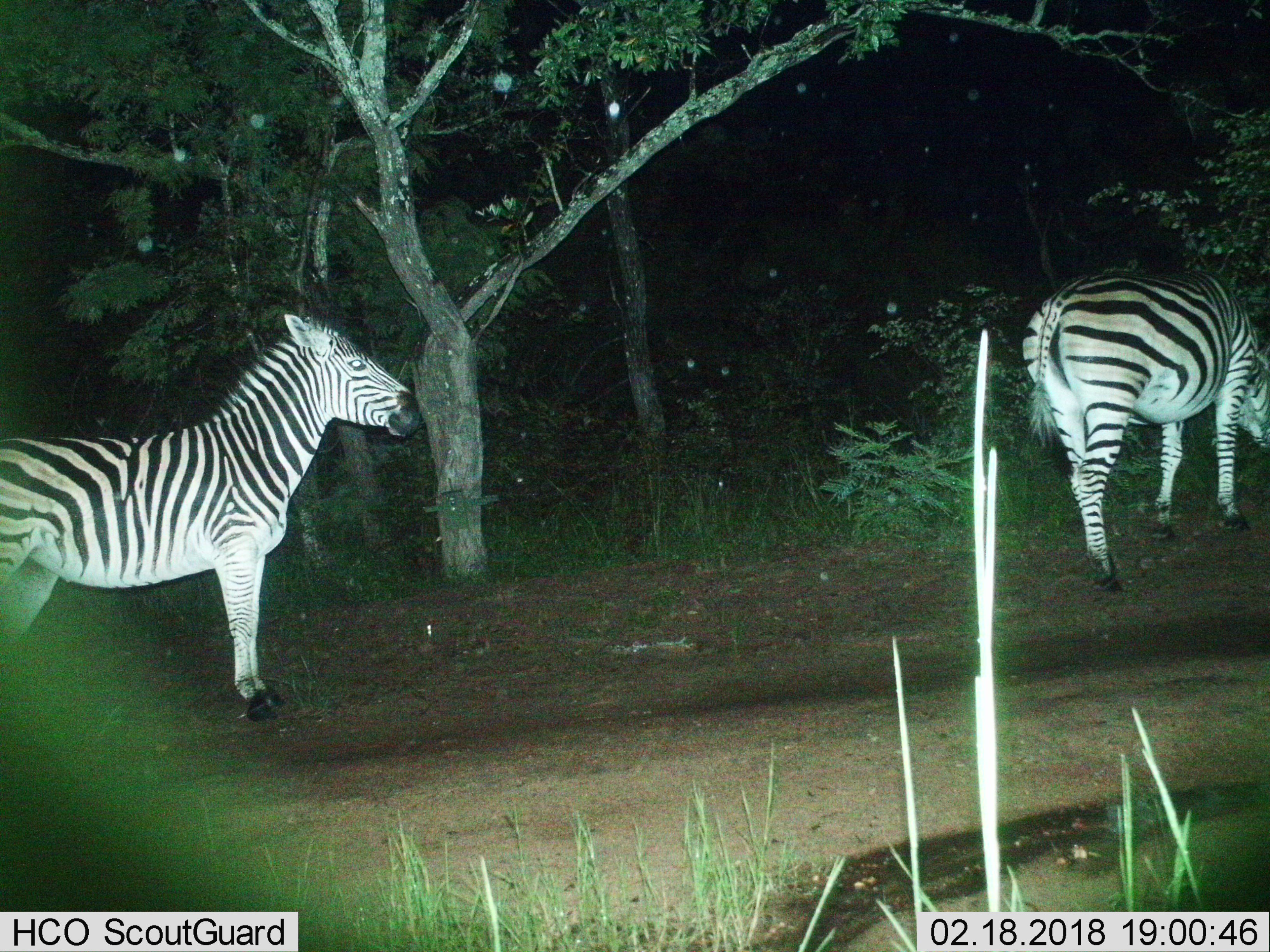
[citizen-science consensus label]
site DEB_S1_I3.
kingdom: Animalia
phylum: Chordata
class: Mammalia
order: Perissodactyla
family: Equidae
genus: Equus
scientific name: Equus quagga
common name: plains zebra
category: zebraplains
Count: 2.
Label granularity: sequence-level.